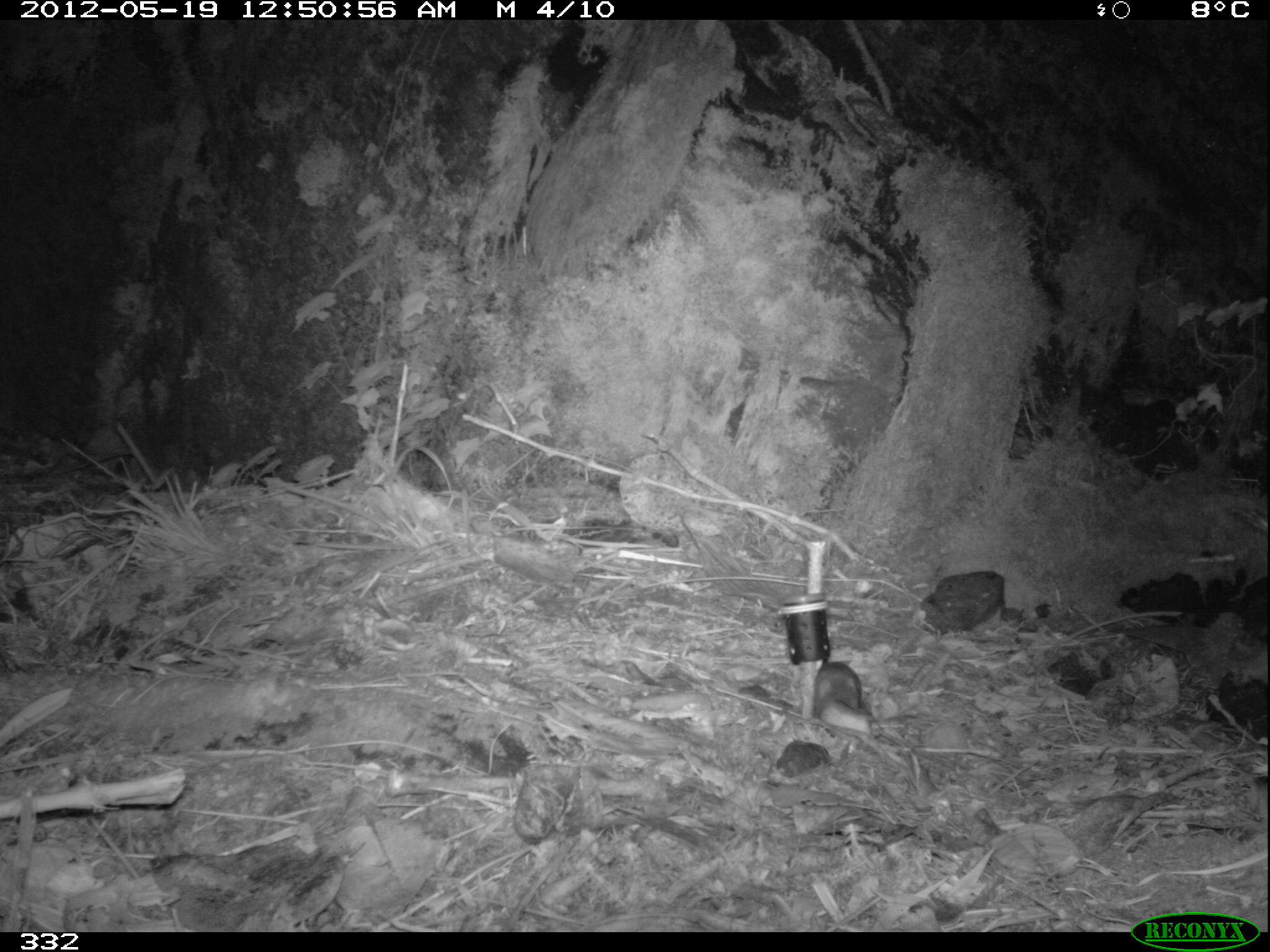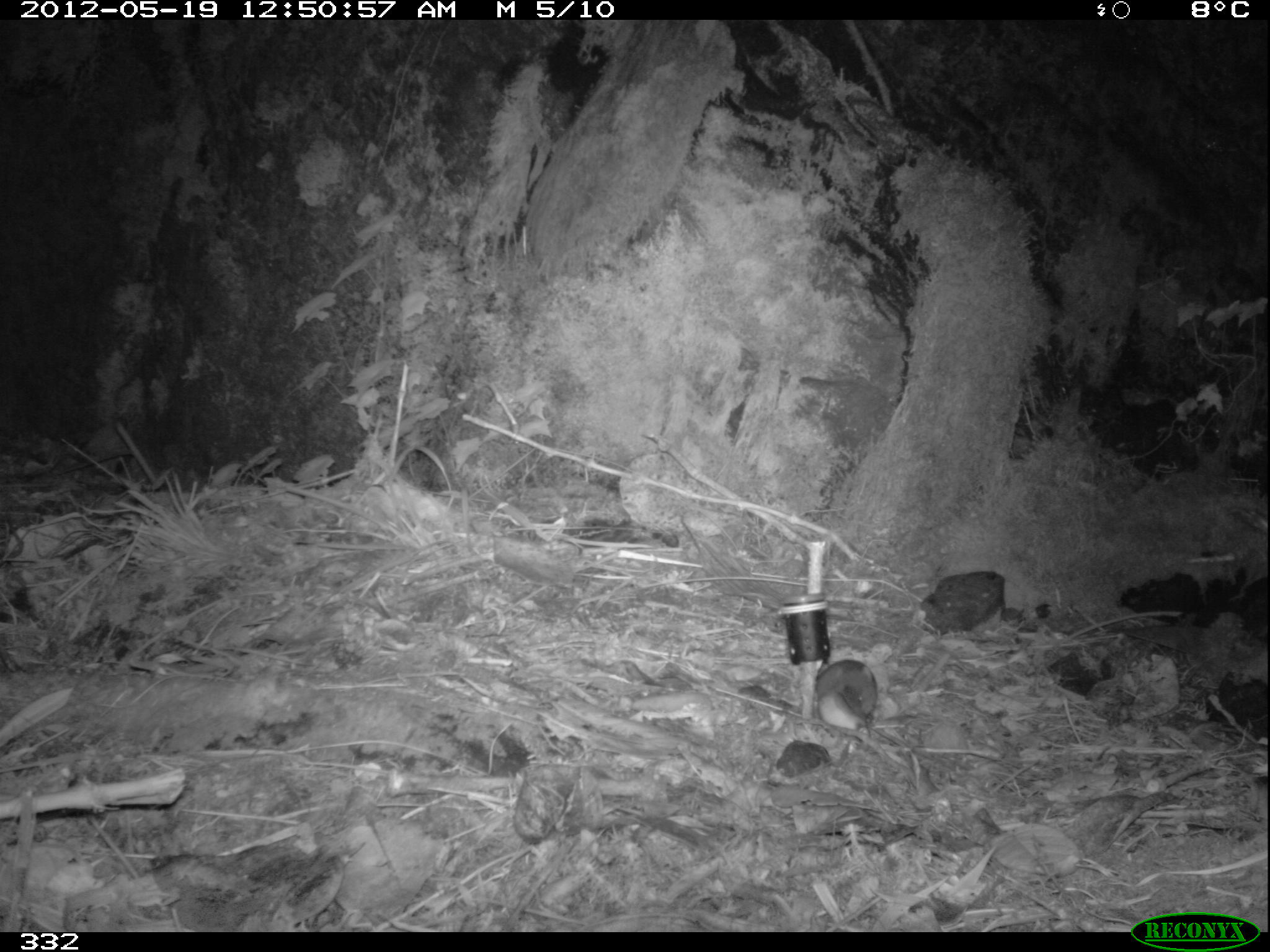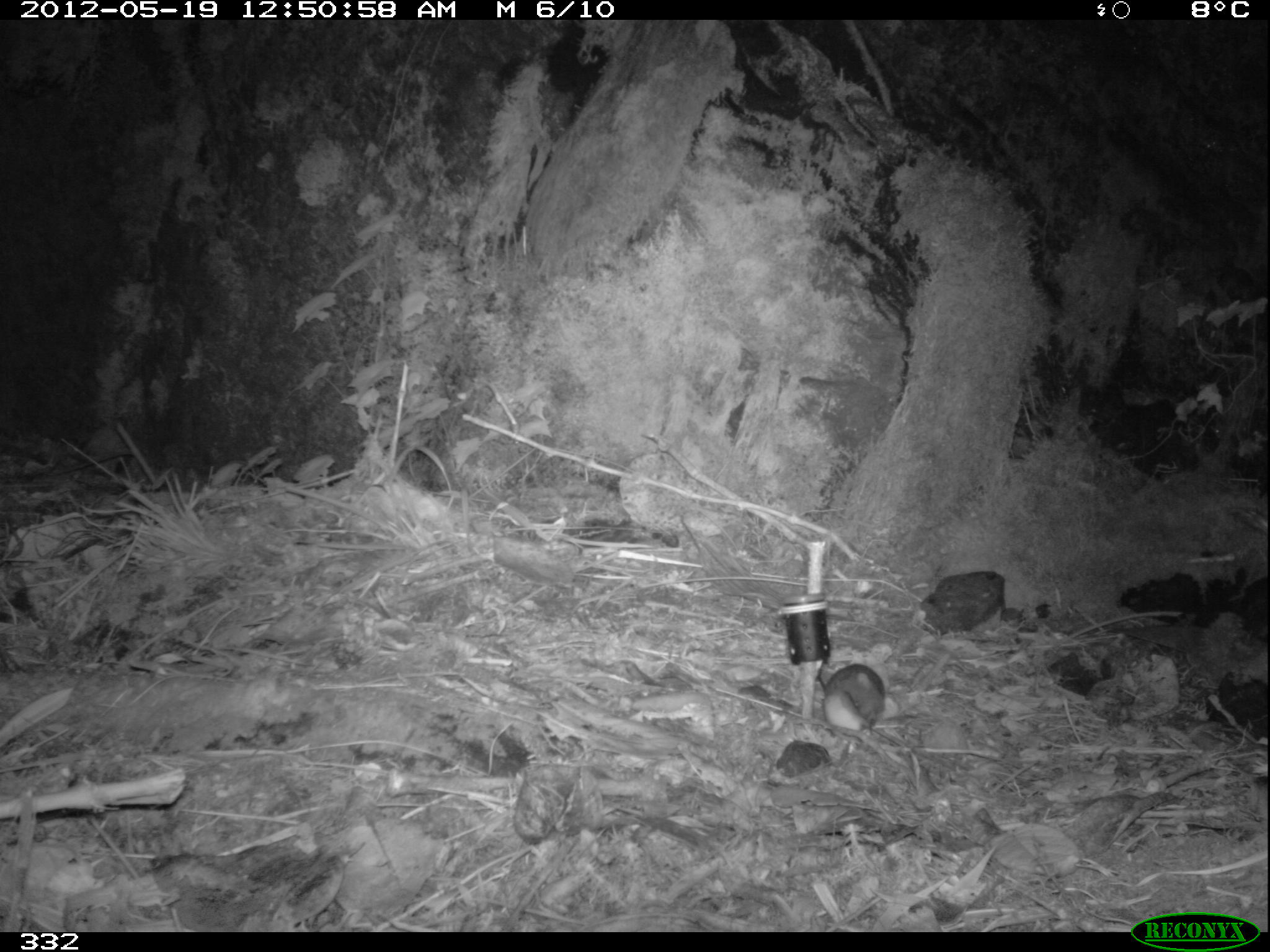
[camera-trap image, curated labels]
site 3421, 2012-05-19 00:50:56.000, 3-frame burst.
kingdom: Animalia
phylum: Chordata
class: Mammalia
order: Rodentia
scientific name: Rodentia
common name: rodents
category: unknown rodent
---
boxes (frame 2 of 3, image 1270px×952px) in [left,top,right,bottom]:
unknown rodent: [816,659,877,720]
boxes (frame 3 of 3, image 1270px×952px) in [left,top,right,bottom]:
unknown rodent: [818,663,885,729]